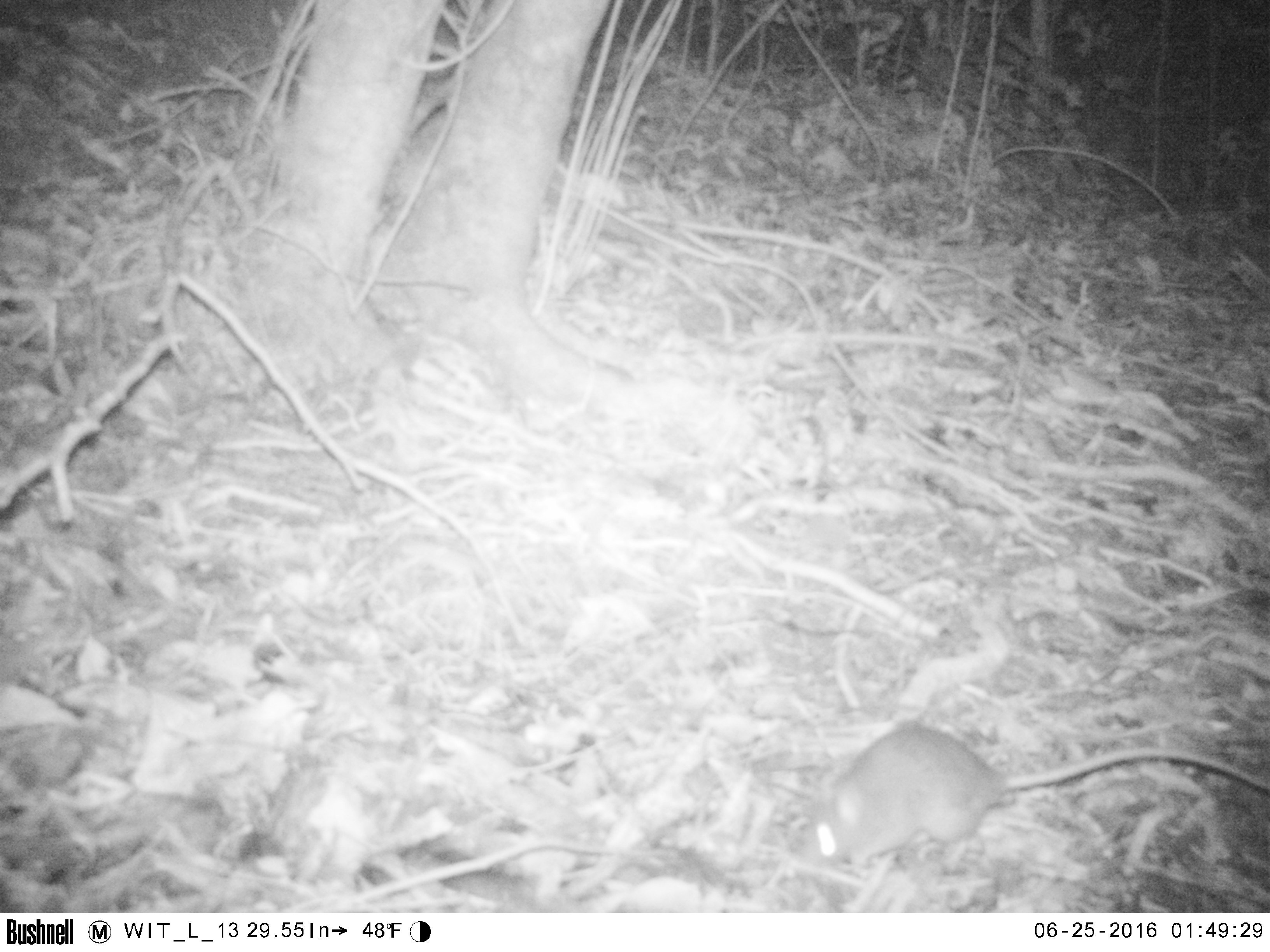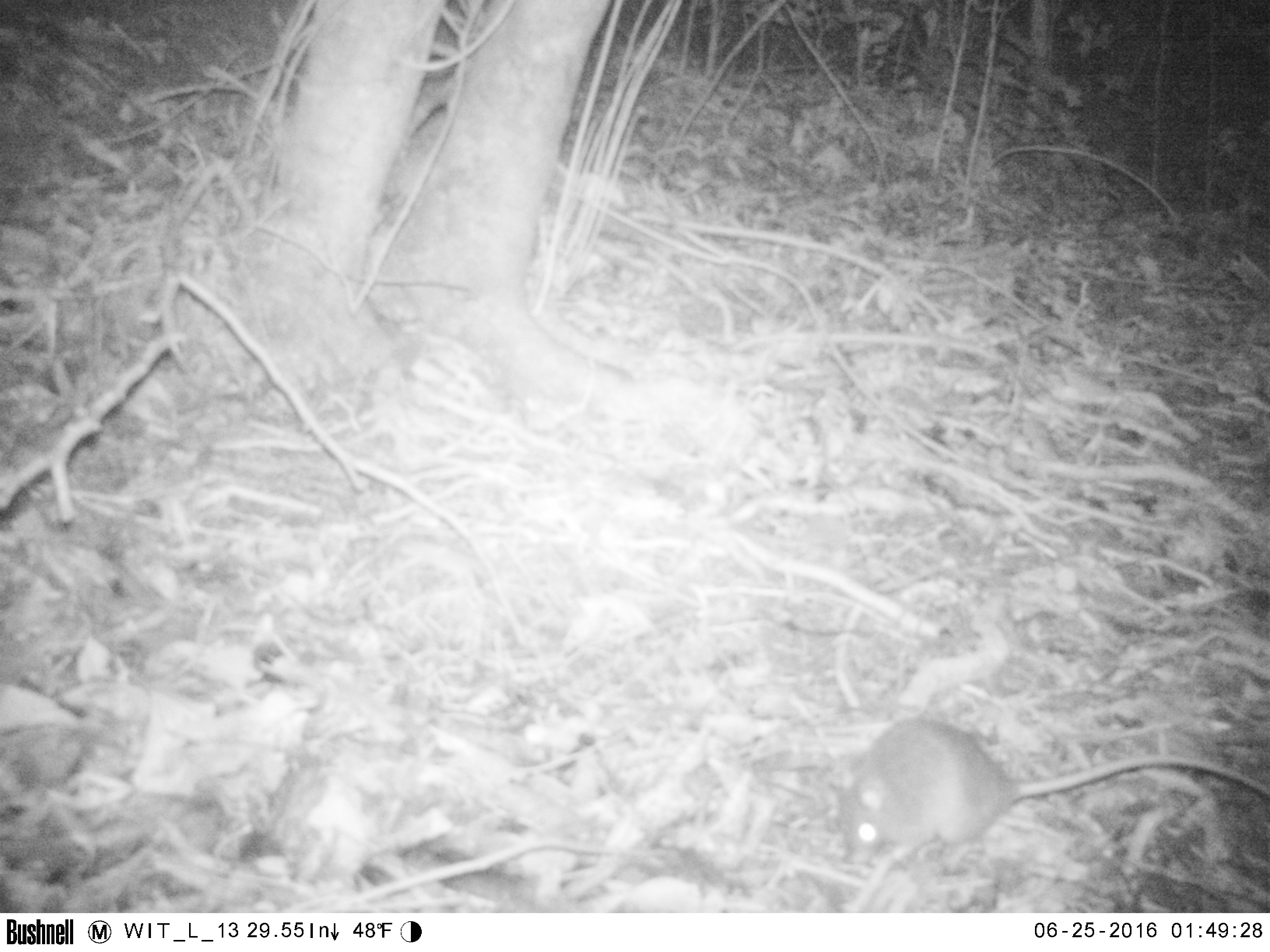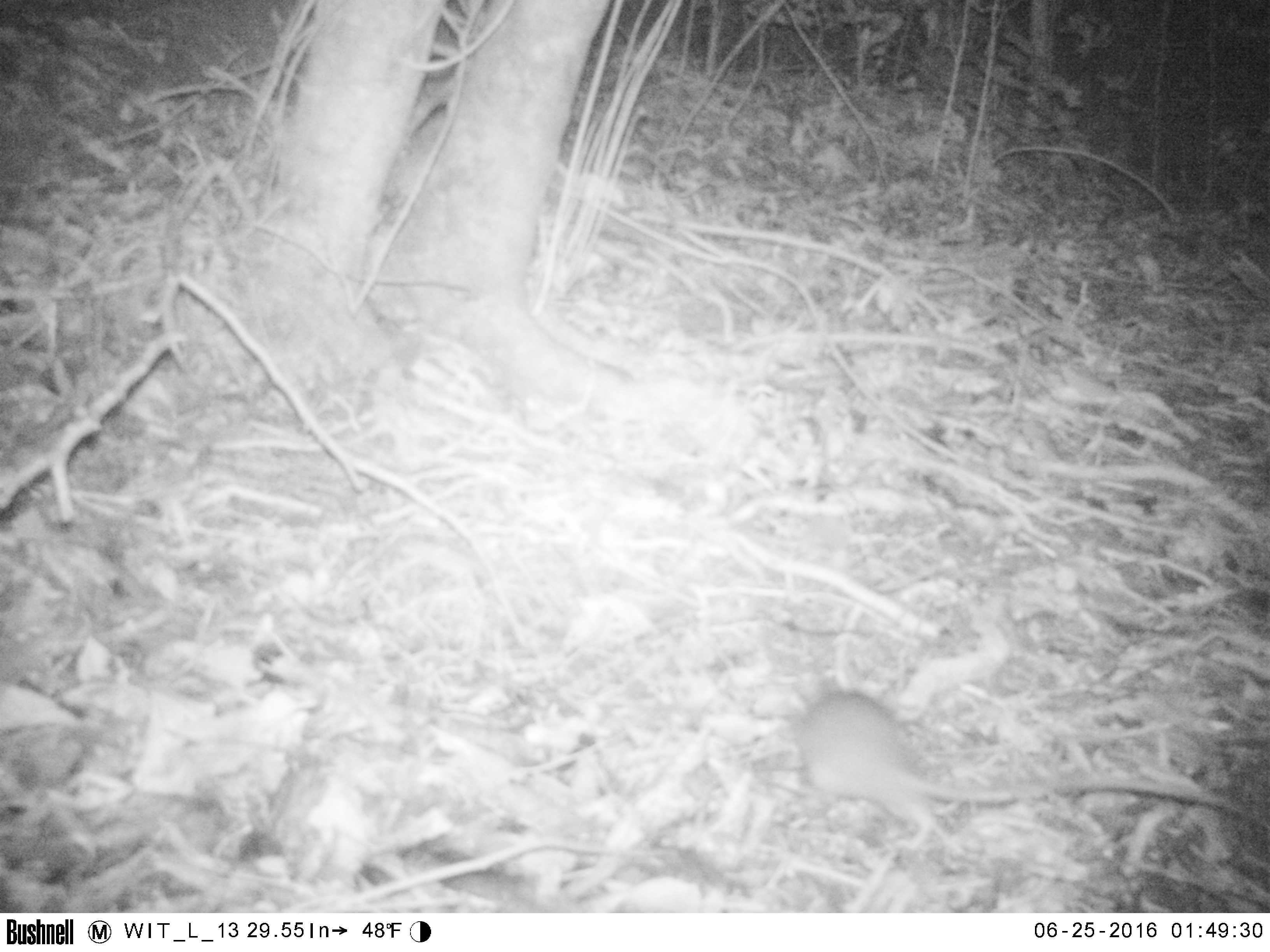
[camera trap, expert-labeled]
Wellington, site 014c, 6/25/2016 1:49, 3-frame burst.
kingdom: Animalia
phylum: Chordata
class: Mammalia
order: Rodentia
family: Muridae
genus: Rattus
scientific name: Rattus rattus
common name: ship rat